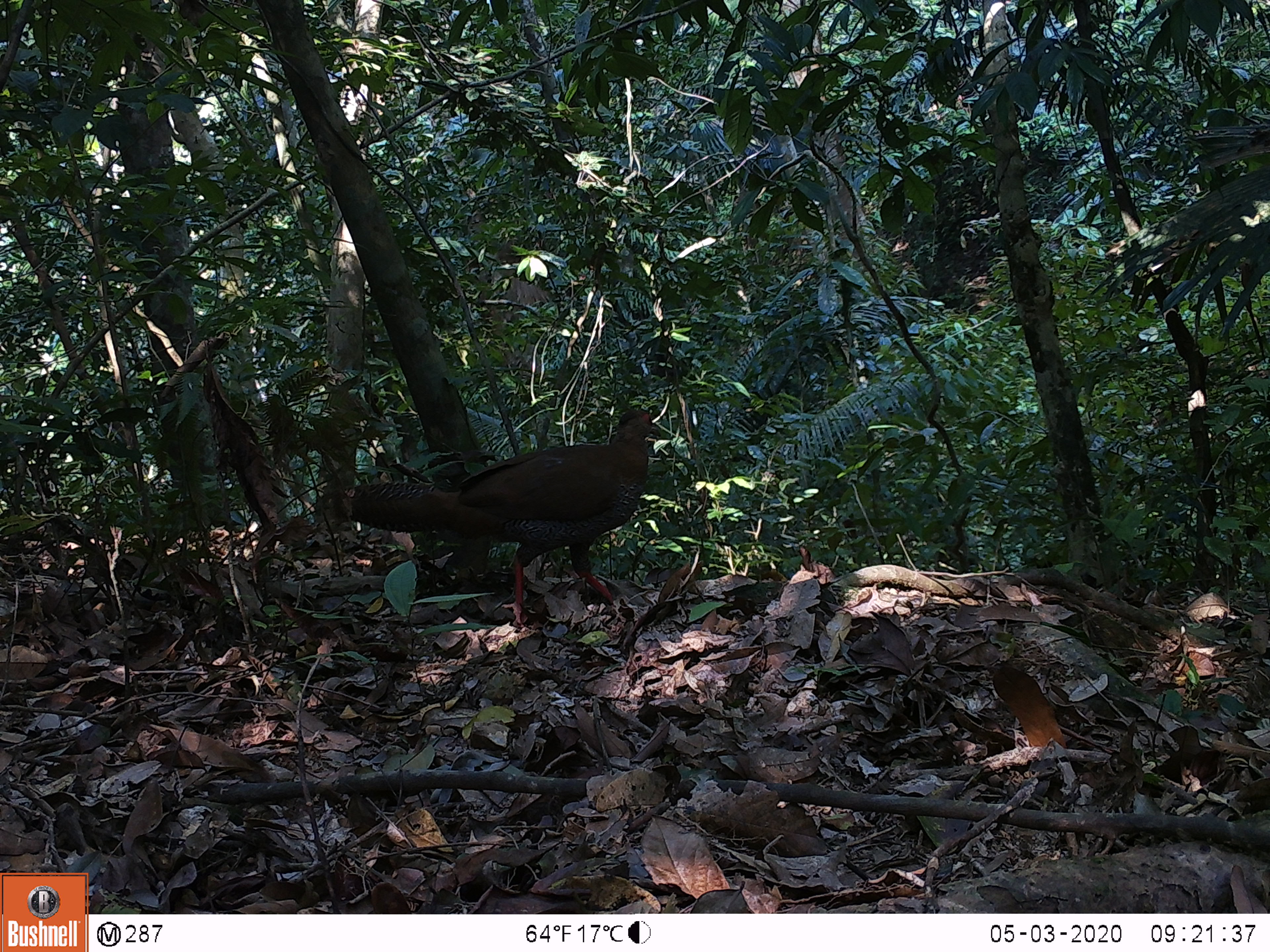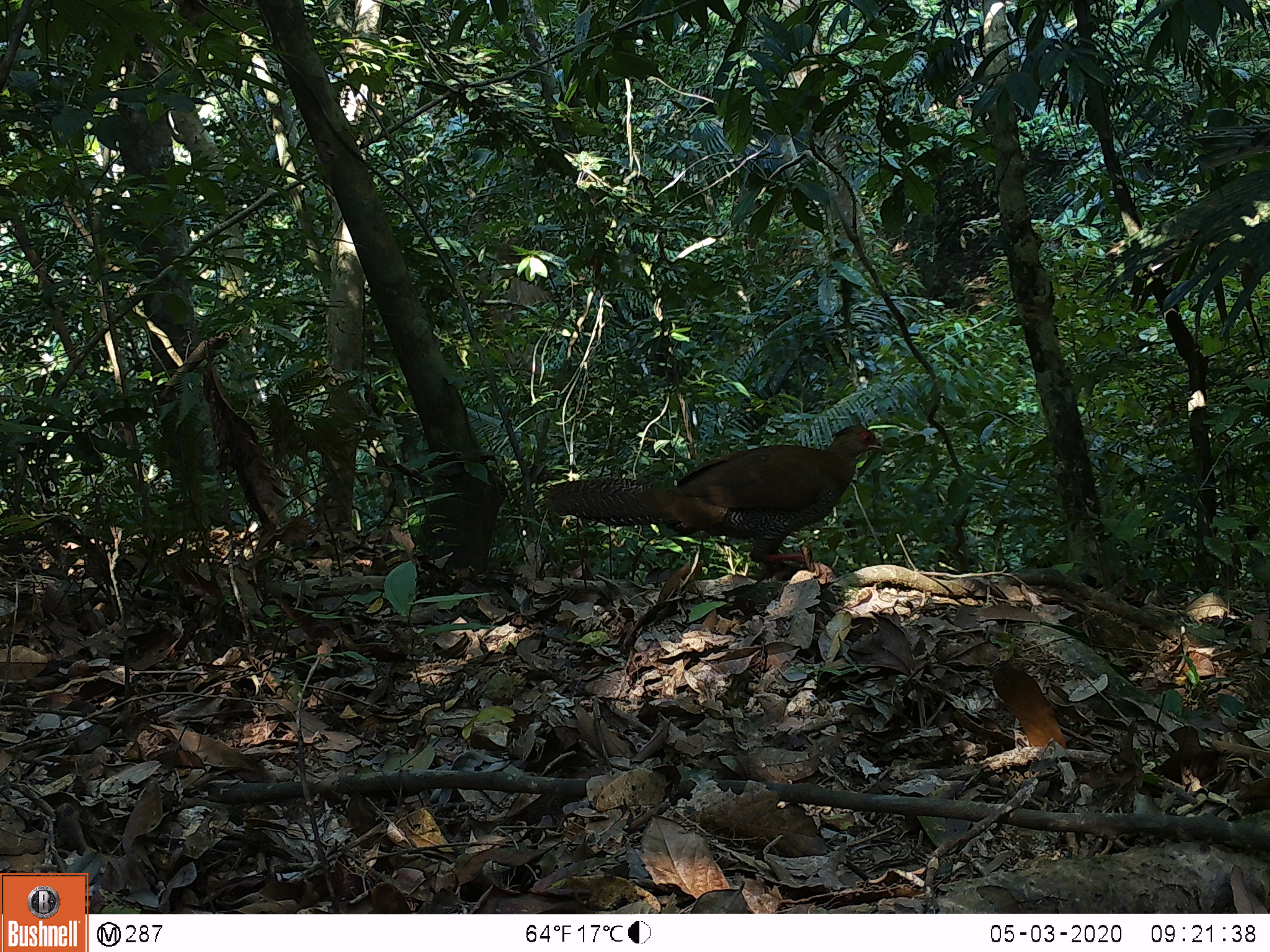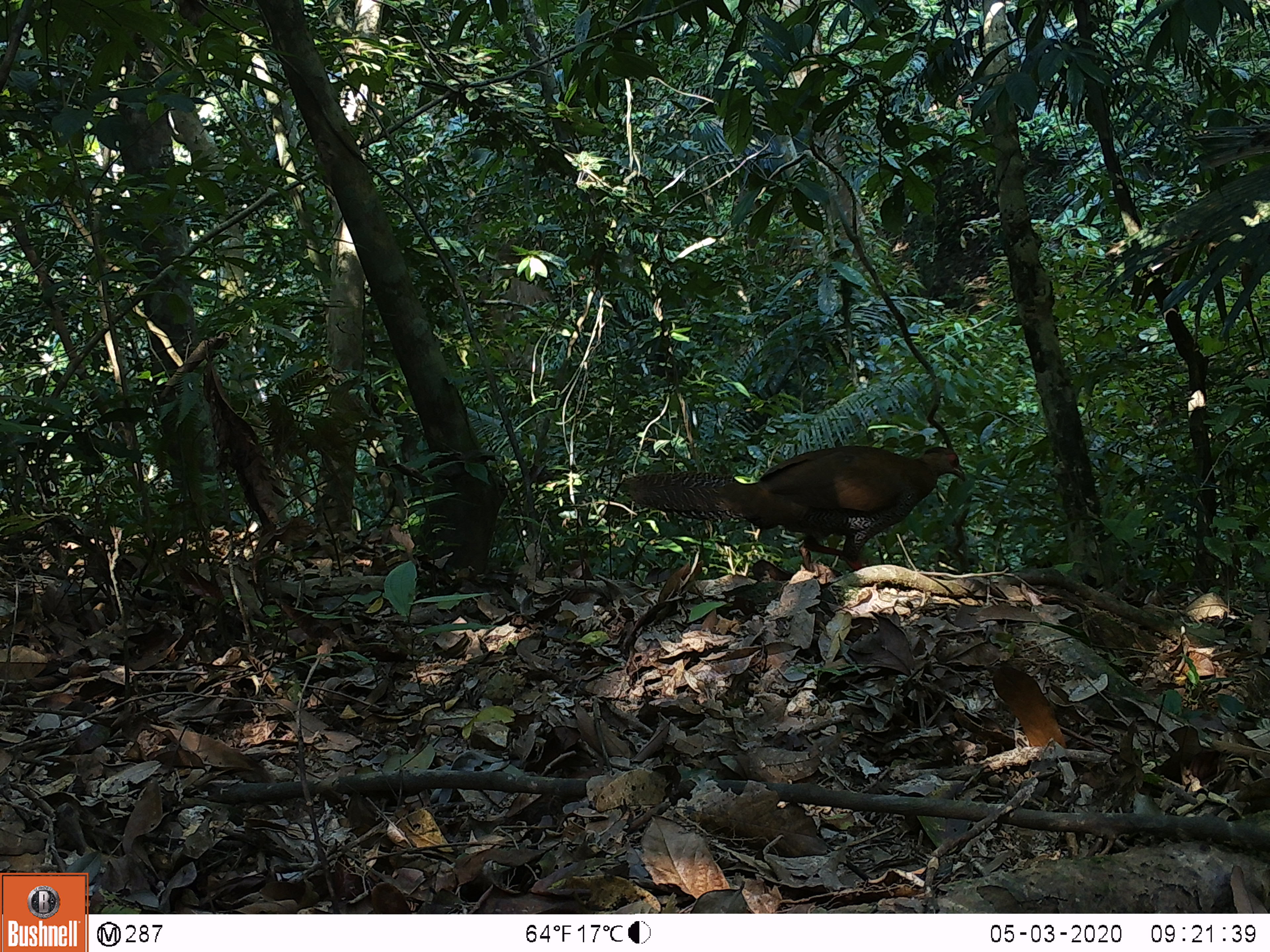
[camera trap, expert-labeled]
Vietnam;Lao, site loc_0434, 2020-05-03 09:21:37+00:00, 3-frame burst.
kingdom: Animalia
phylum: Chordata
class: Aves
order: Galliformes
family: Phasianidae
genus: Lophura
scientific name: Lophura nycthemera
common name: silver pheasant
Silver pheasant (Lophura nycthemera). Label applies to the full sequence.